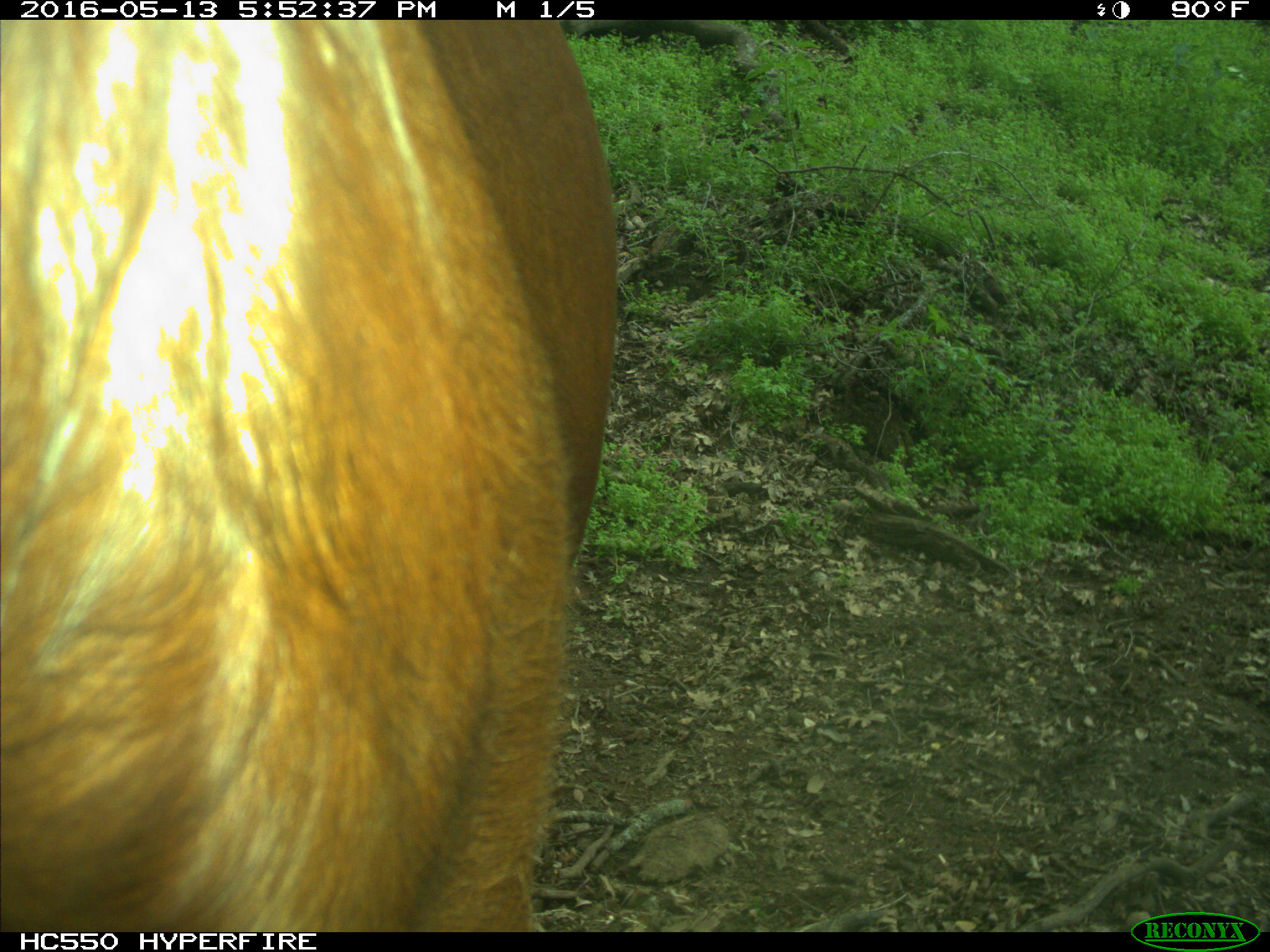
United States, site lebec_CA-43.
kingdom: Animalia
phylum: Chordata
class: Mammalia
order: Artiodactyla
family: Bovidae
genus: Bos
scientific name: Bos taurus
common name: domestic cow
Bos taurus (domestic cow).